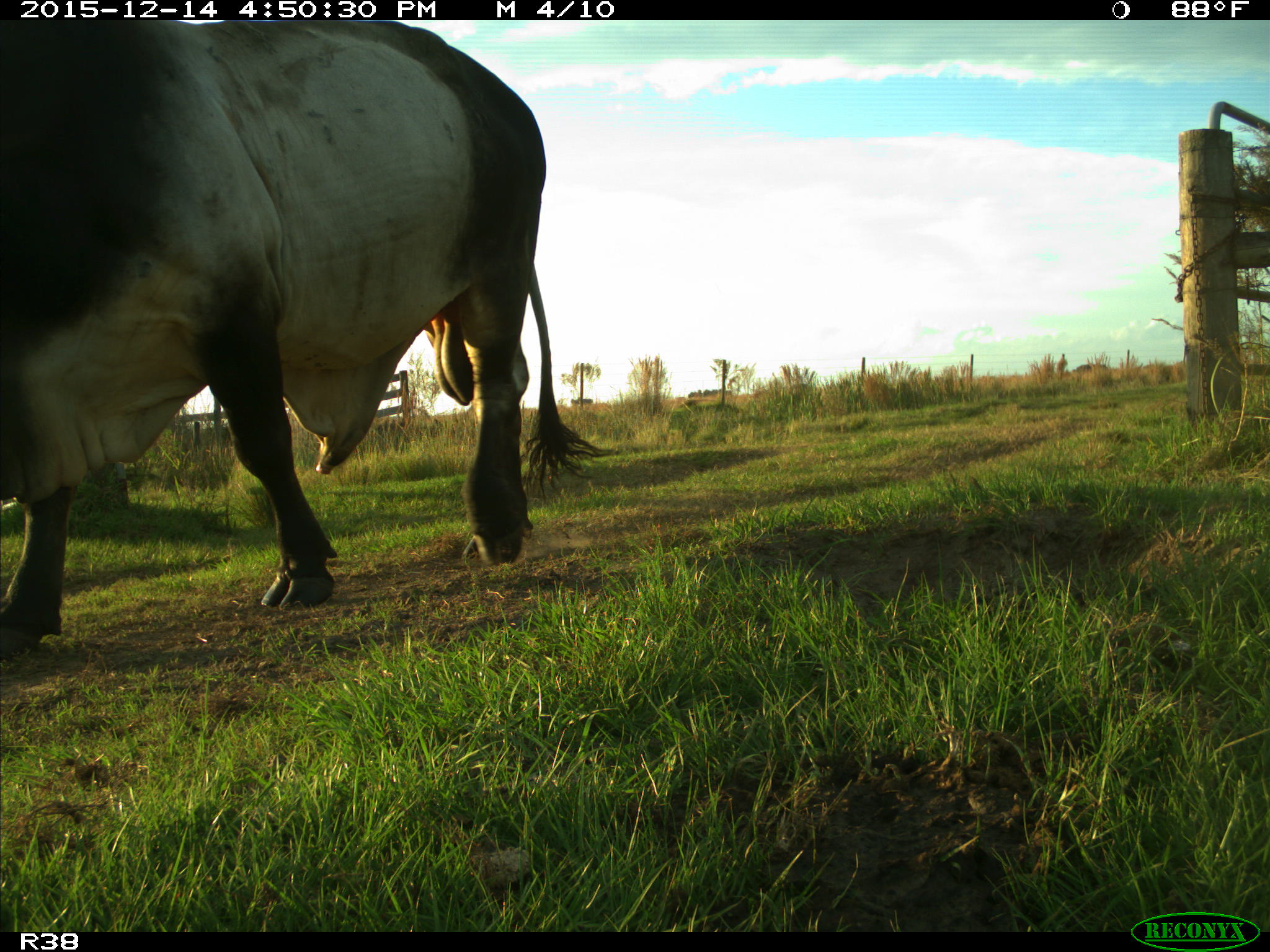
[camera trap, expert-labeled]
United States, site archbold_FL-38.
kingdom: Animalia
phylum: Chordata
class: Mammalia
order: Artiodactyla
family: Bovidae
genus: Bos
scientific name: Bos taurus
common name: domestic cow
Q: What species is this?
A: Bos taurus (domestic cow).